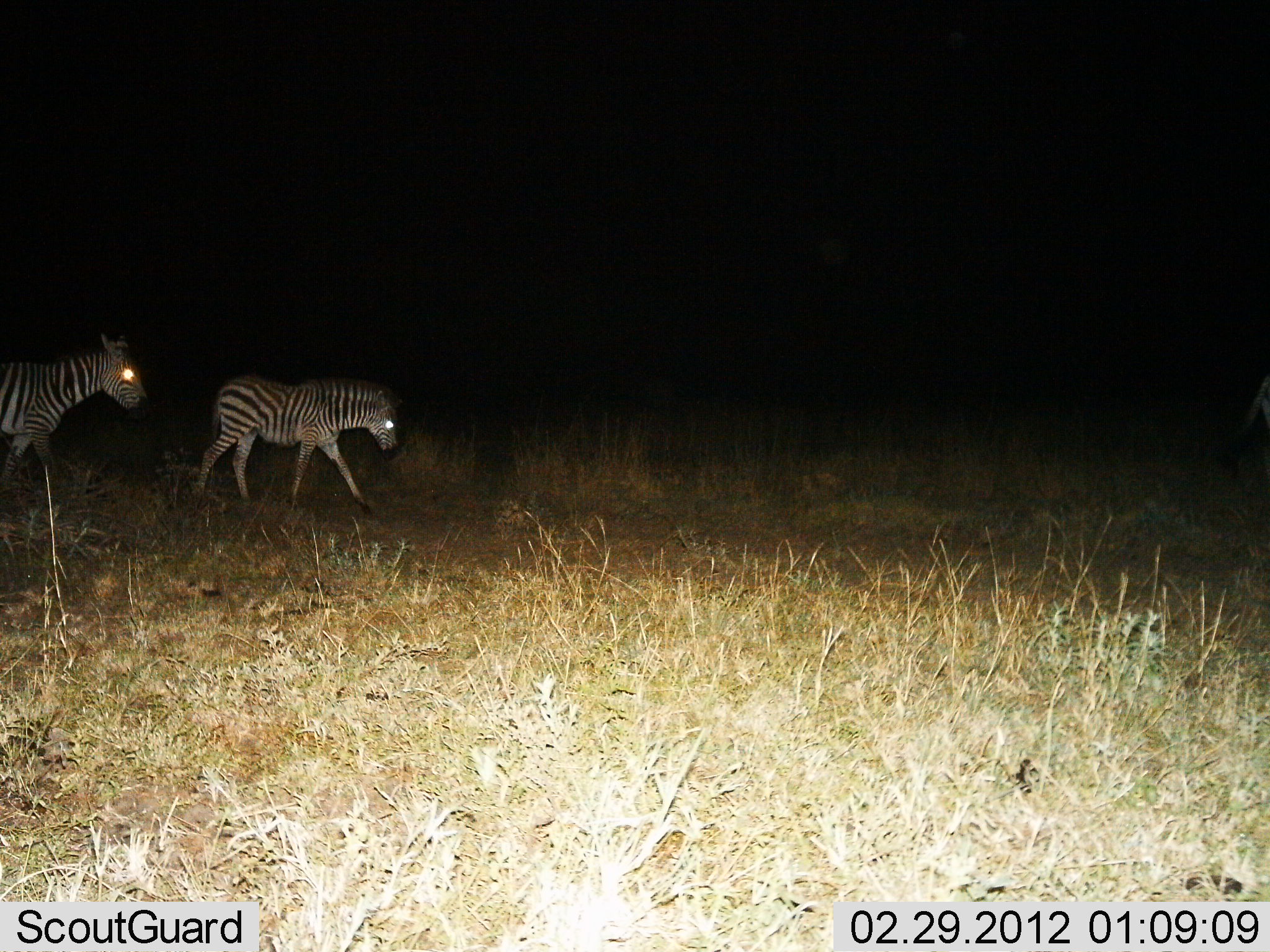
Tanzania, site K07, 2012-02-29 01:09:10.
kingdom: Animalia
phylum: Chordata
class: Mammalia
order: Perissodactyla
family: Equidae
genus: Equus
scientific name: Equus quagga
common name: plains zebra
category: zebra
Zebra (plains zebra) (Equus quagga), count 2. Behavior (volunteer vote fractions): standing 14%, resting 0%, moving 96%, interacting 0%. Young present (vote fraction): 29%. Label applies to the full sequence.